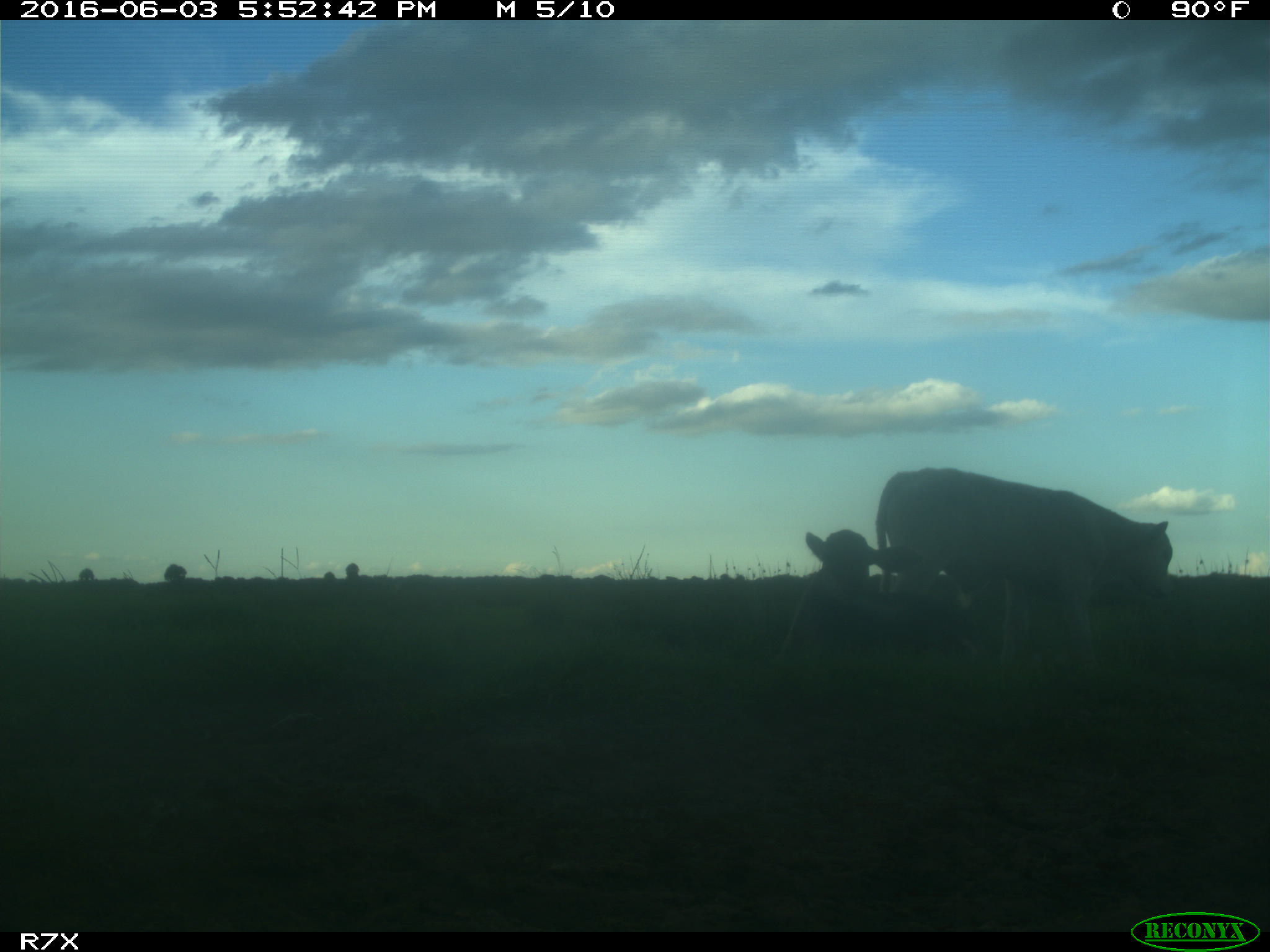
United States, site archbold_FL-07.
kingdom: Animalia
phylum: Chordata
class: Mammalia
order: Artiodactyla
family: Bovidae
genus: Bos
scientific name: Bos taurus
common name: domestic cow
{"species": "Bos taurus (domestic cow)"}